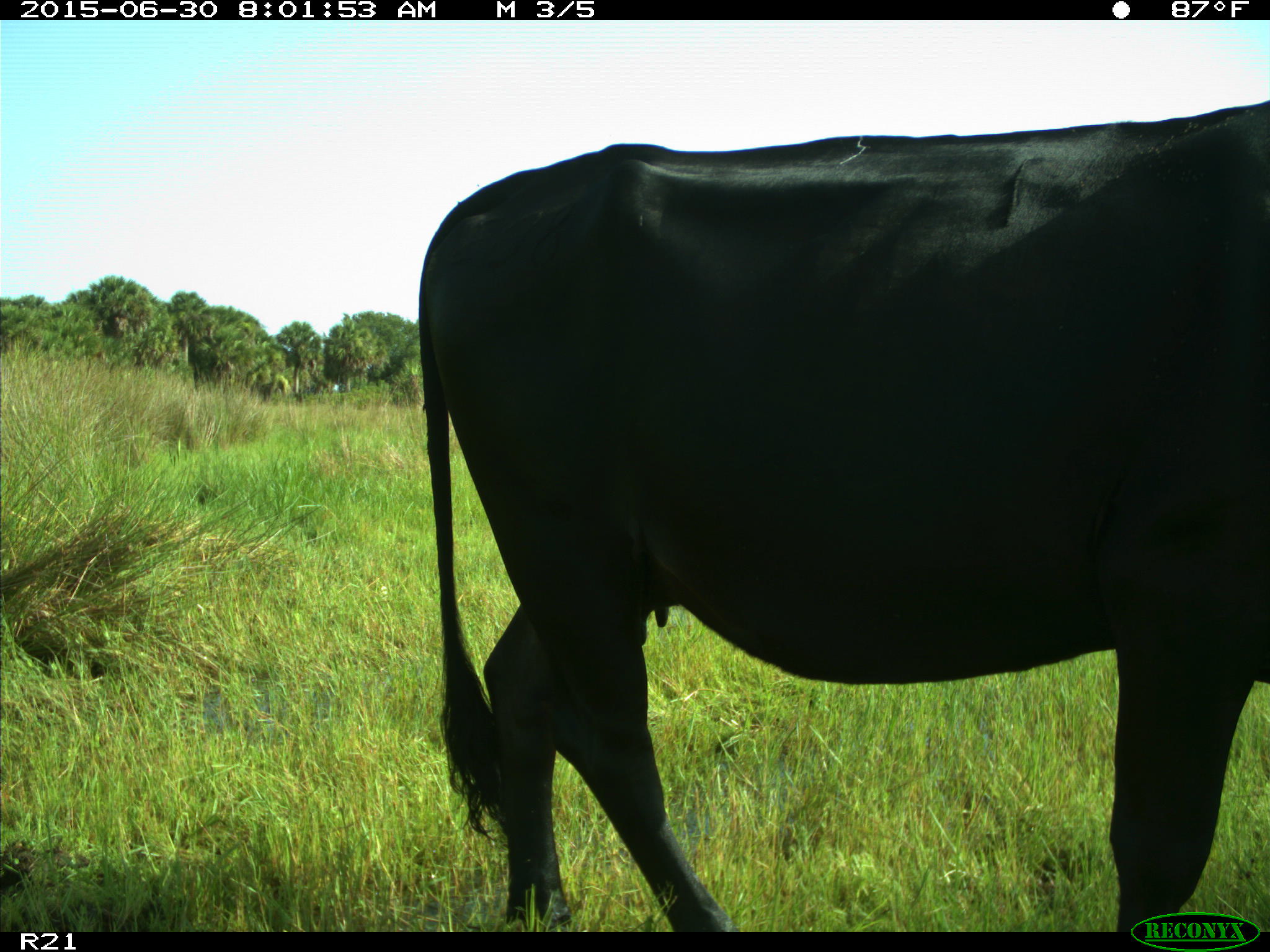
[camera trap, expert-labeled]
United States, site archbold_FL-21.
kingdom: Animalia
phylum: Chordata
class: Mammalia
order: Artiodactyla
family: Bovidae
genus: Bos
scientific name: Bos taurus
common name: domestic cow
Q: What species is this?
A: Bos taurus (domestic cow).